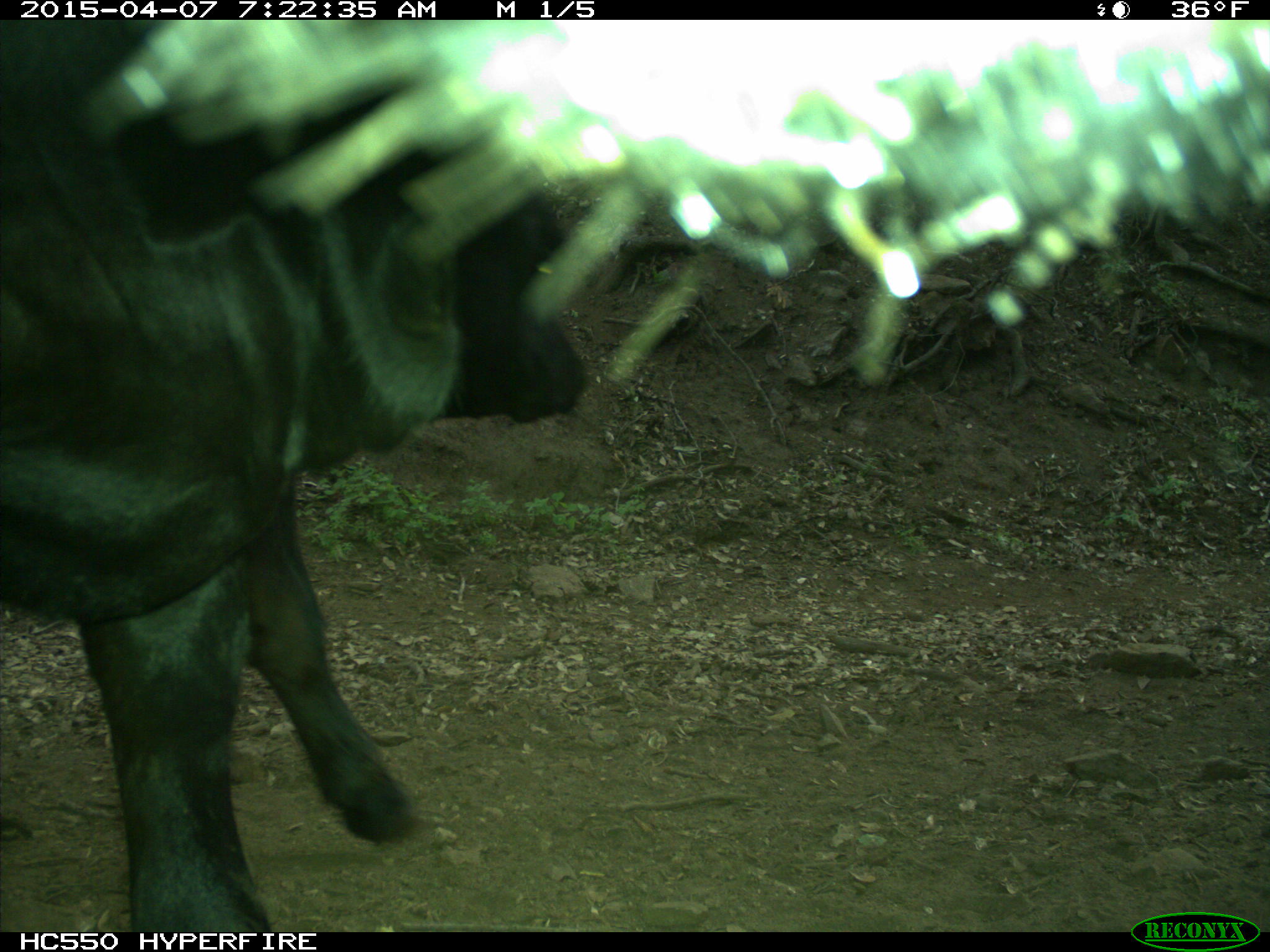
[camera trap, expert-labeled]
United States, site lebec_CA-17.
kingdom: Animalia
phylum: Chordata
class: Mammalia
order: Artiodactyla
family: Bovidae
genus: Bos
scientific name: Bos taurus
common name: domestic cow